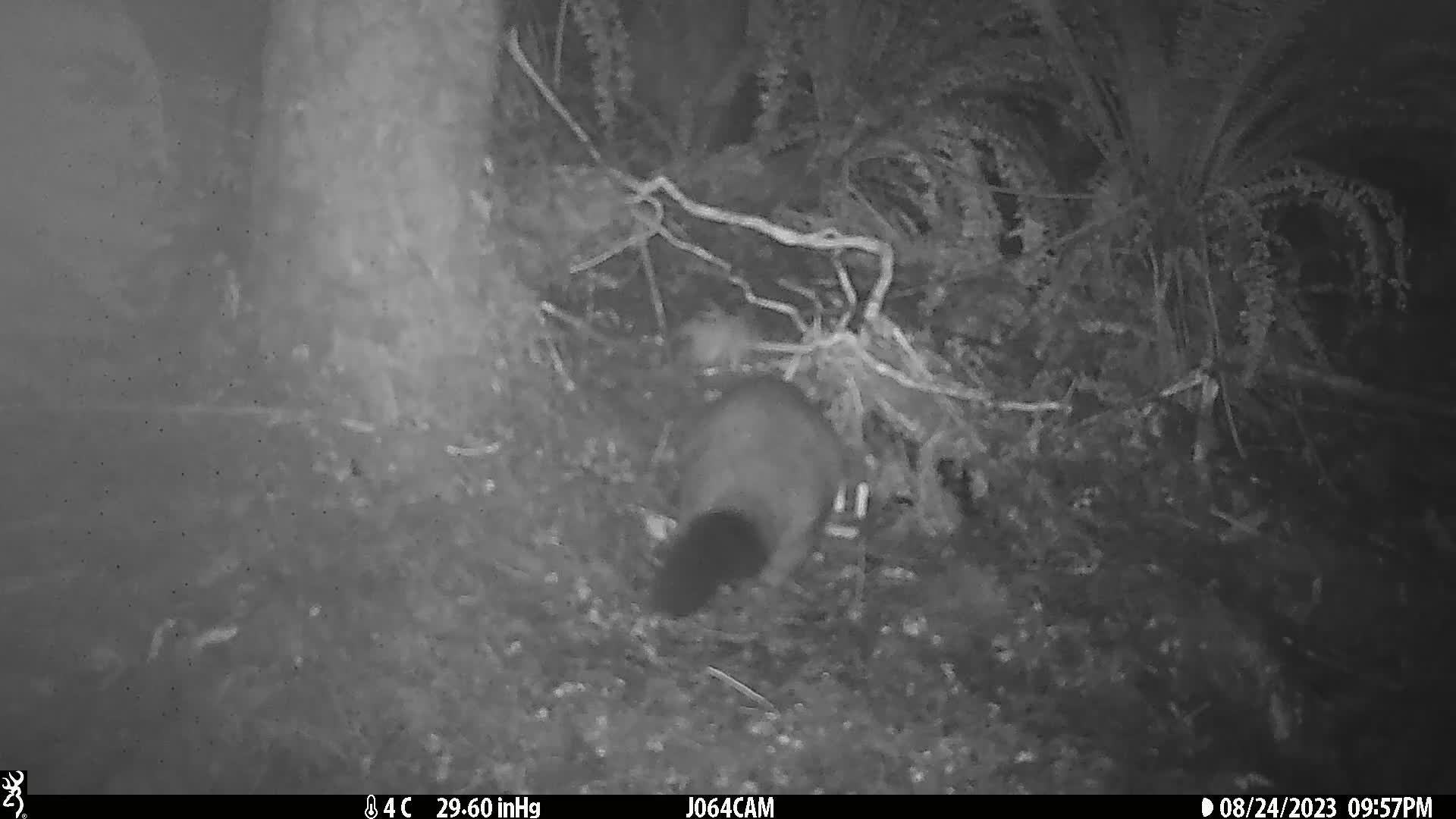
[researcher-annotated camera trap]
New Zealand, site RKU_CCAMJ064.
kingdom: Animalia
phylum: Chordata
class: Mammalia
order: Diprotodontia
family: Phalangeridae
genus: Trichosurus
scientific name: Trichosurus vulpecula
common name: common brushtail possum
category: possum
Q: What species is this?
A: Possum (common brushtail possum) (Trichosurus vulpecula).